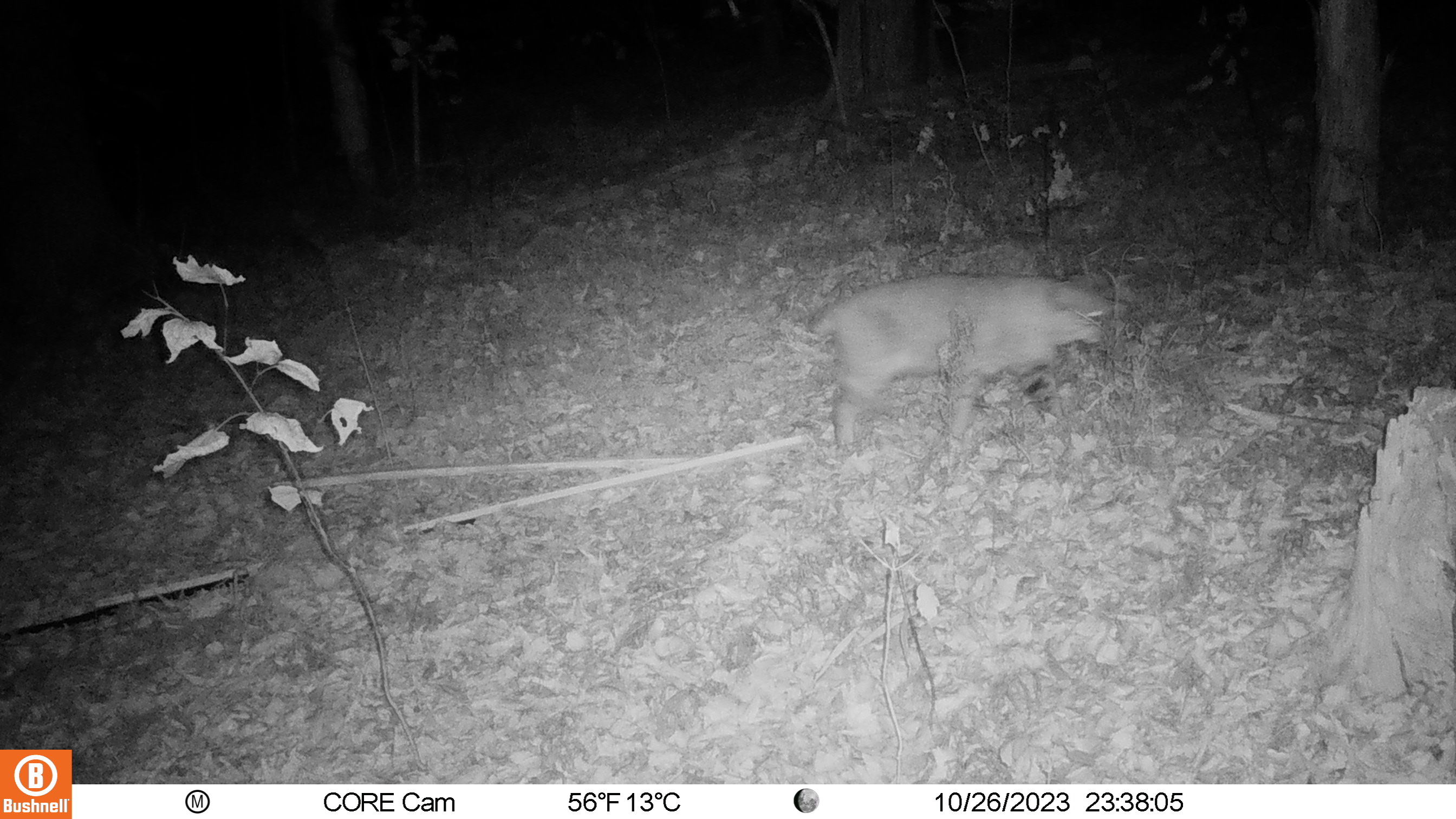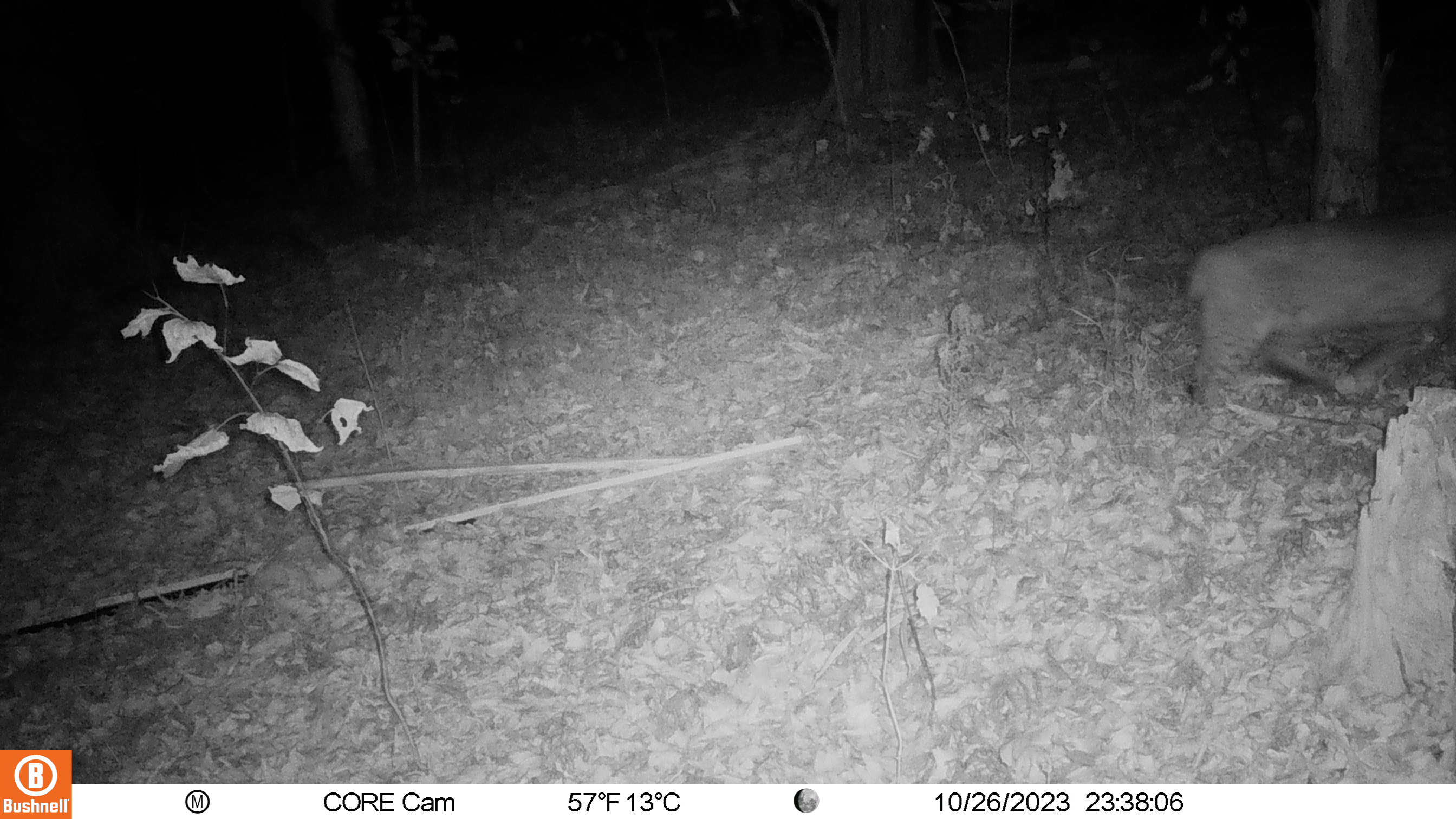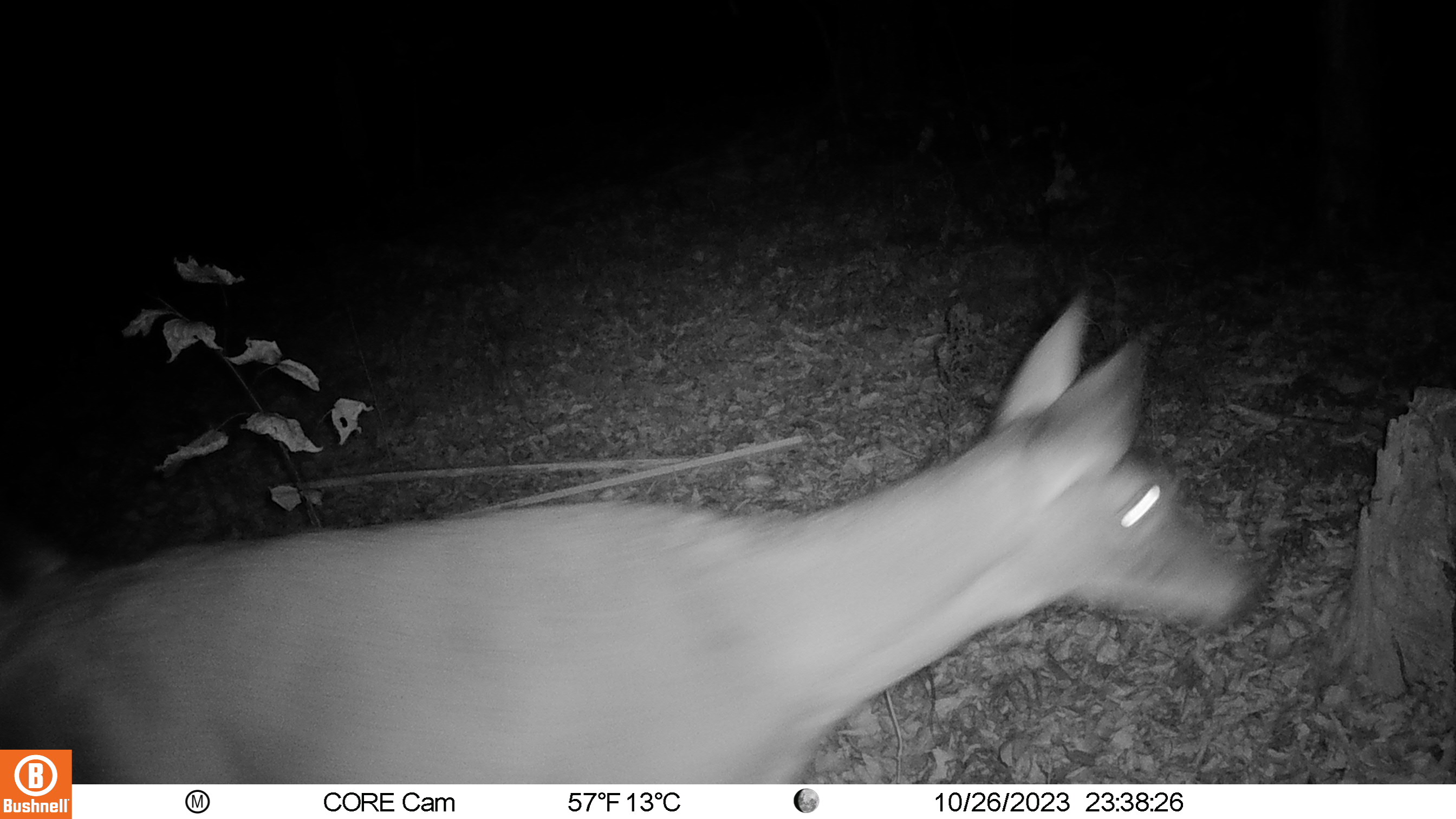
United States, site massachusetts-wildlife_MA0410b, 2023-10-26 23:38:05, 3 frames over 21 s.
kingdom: Animalia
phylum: Chordata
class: Mammalia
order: Carnivora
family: Felidae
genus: Lynx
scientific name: Lynx rufus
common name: bobcat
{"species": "bobcat (Lynx rufus)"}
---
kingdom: Animalia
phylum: Chordata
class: Mammalia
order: Artiodactyla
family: Cervidae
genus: Odocoileus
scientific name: Odocoileus virginianus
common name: white-tailed deer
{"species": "white-tailed deer (Odocoileus virginianus)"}